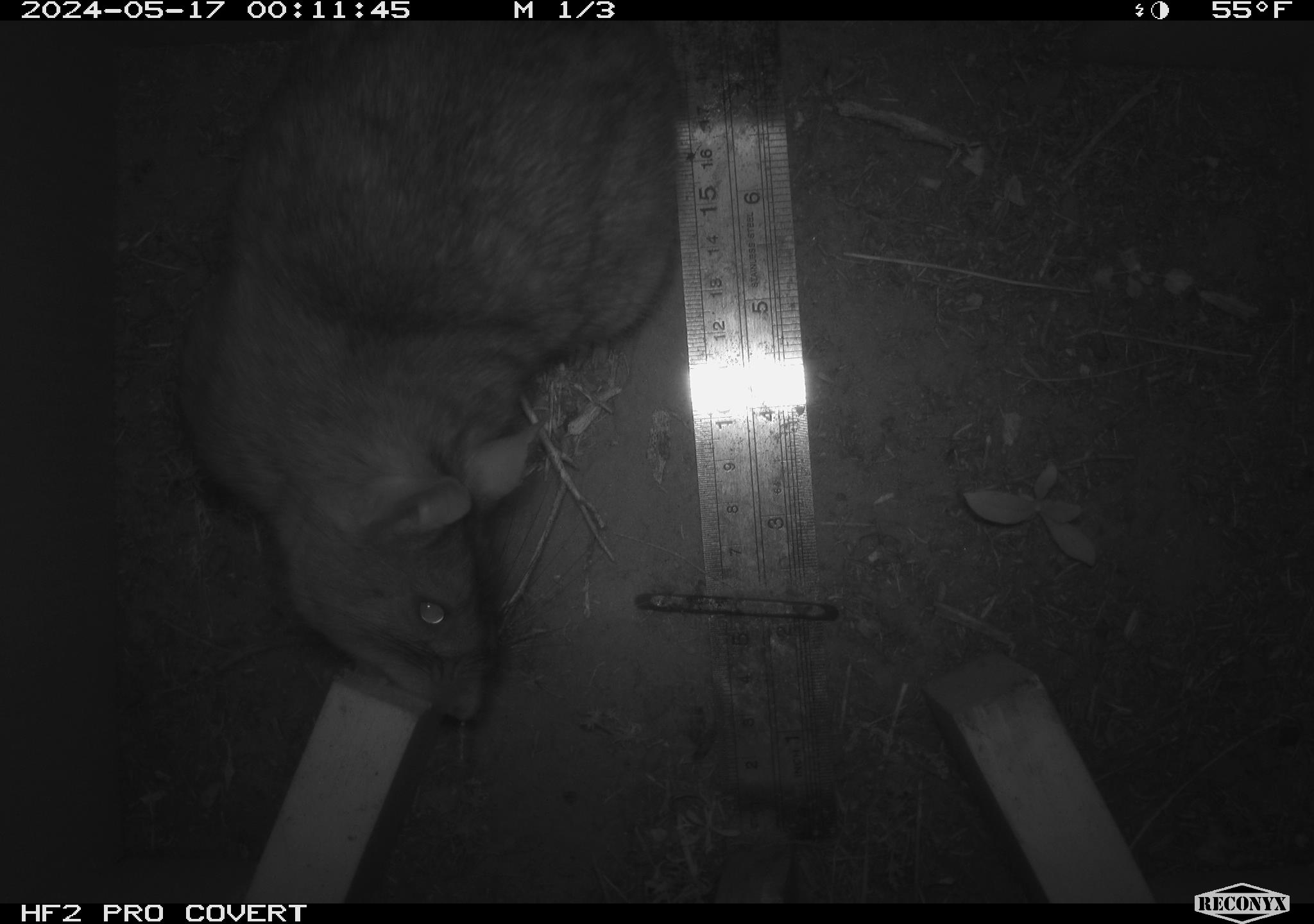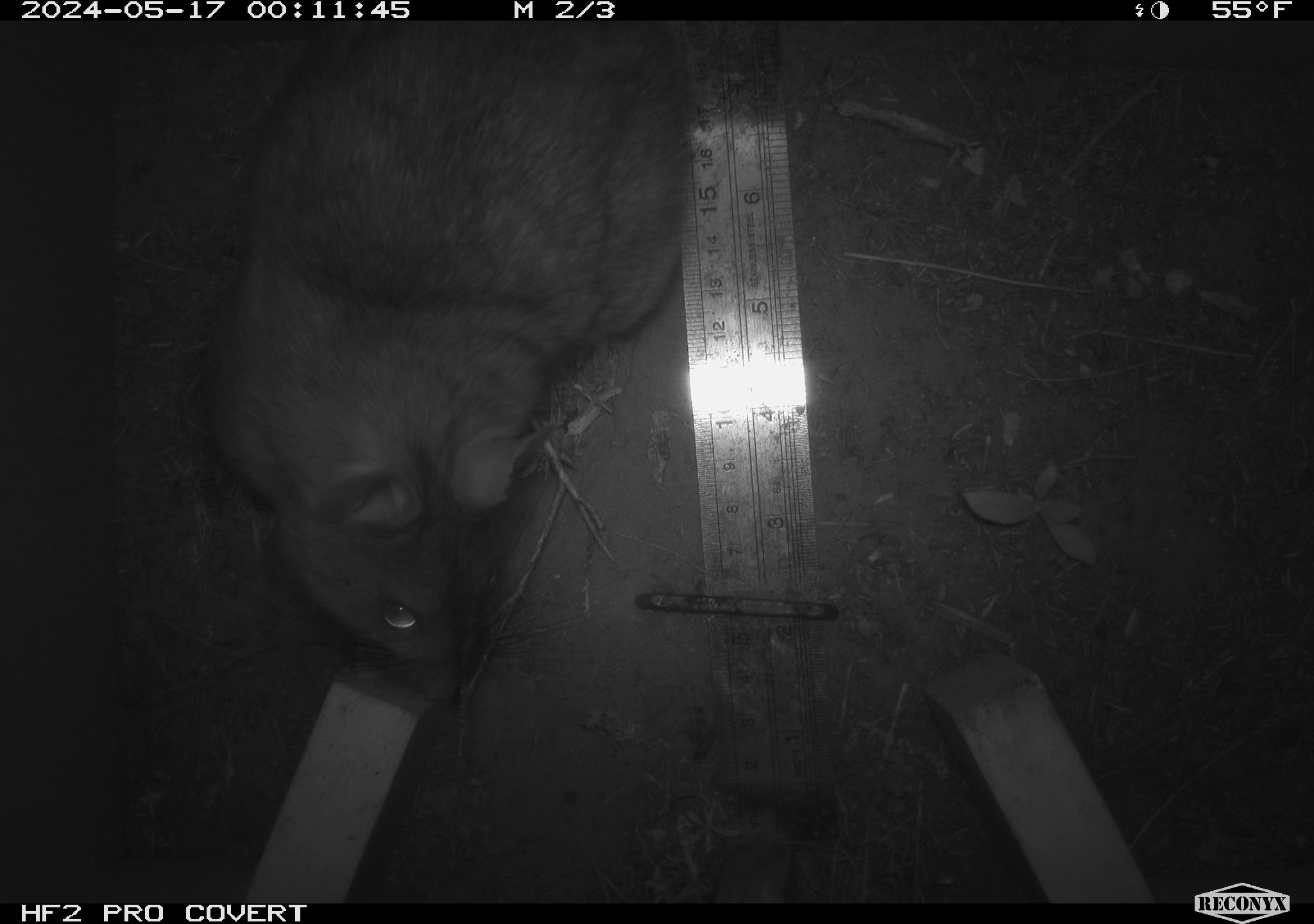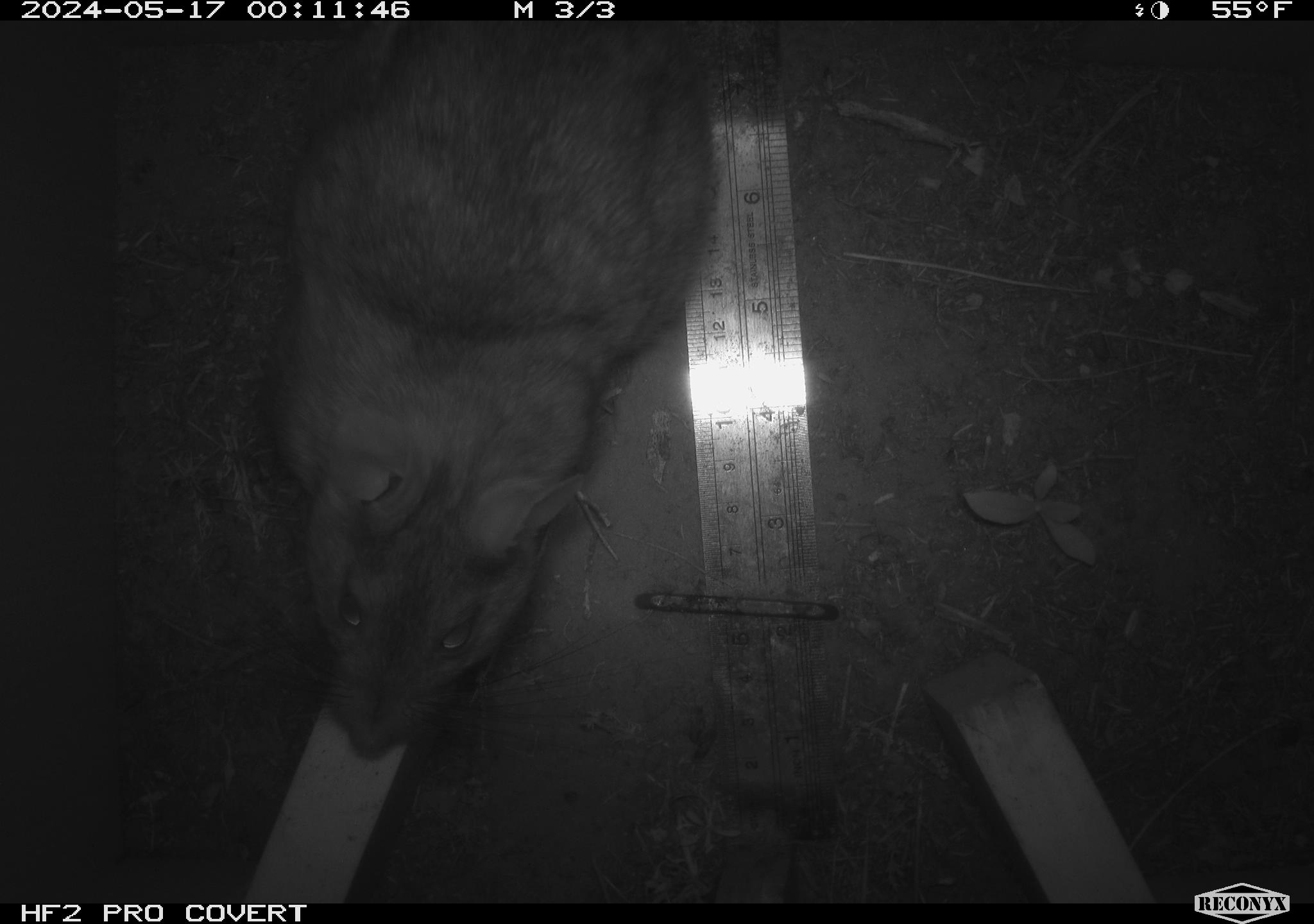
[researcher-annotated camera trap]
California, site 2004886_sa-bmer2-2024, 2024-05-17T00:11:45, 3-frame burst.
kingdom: Animalia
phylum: Chordata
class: Mammalia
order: Rodentia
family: Muridae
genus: Rattus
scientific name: Rattus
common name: rat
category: rattus species